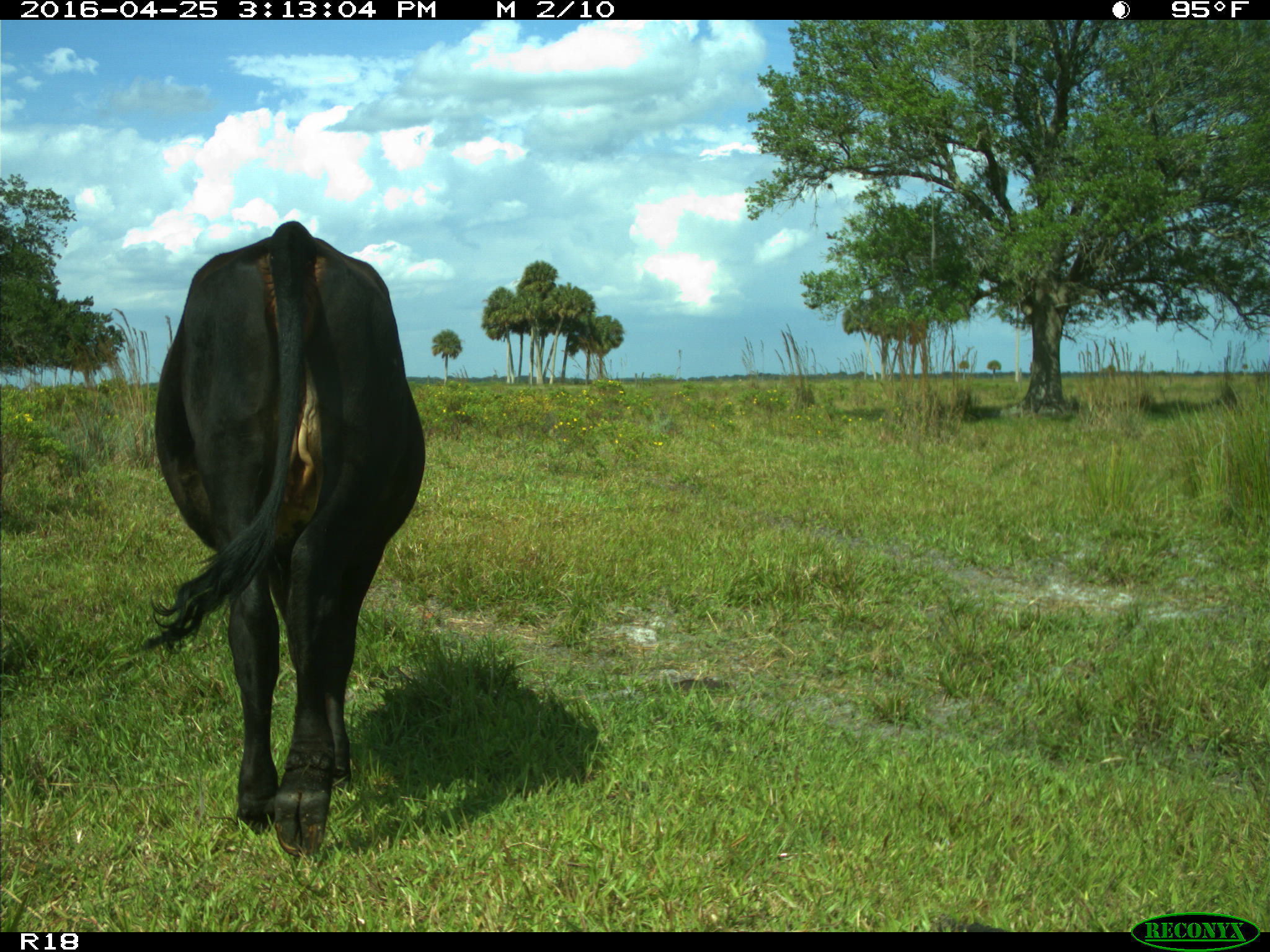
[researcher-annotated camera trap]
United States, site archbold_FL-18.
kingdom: Animalia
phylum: Chordata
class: Mammalia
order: Artiodactyla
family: Bovidae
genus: Bos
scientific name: Bos taurus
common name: domestic cow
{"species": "Bos taurus (domestic cow)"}